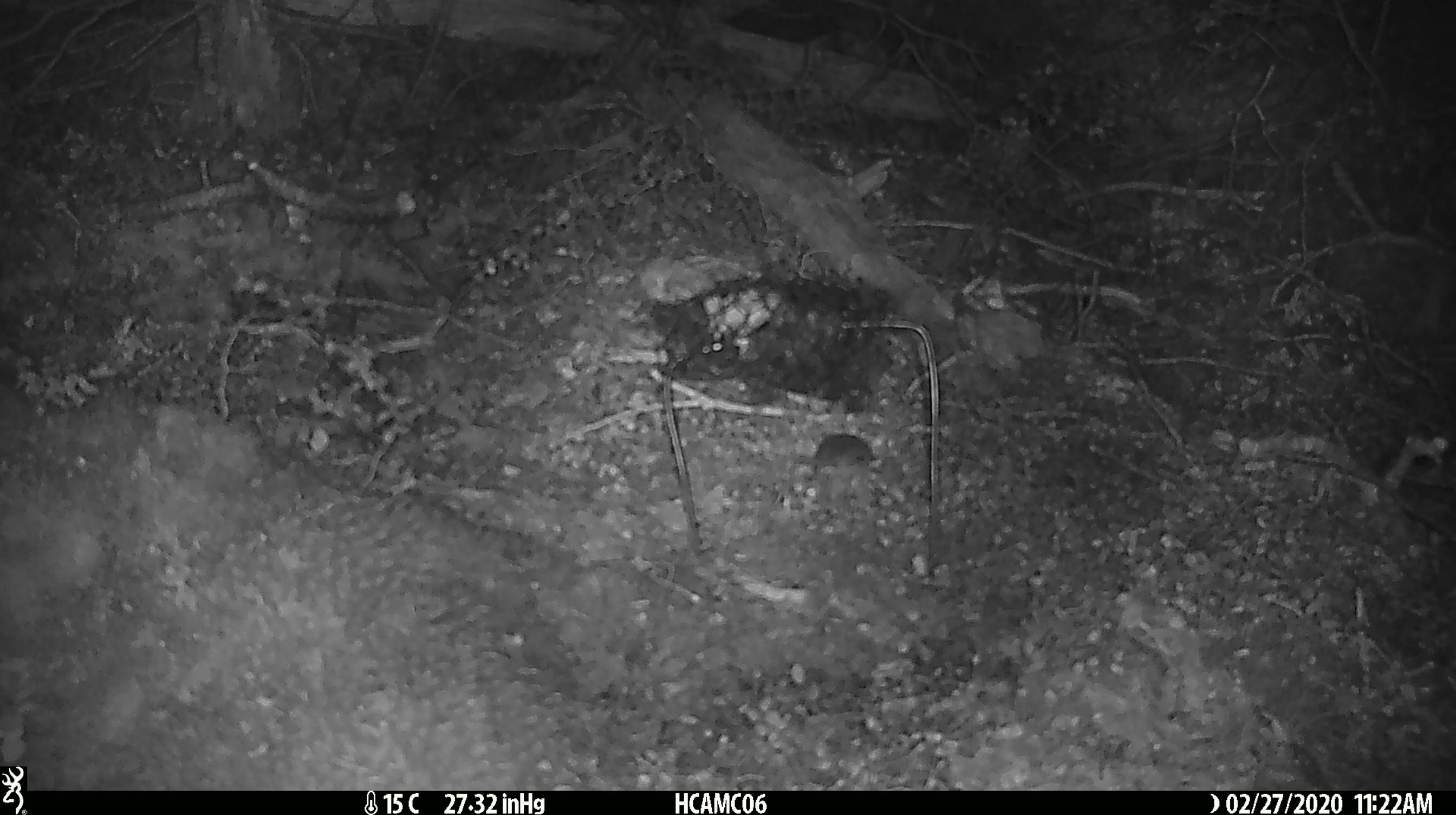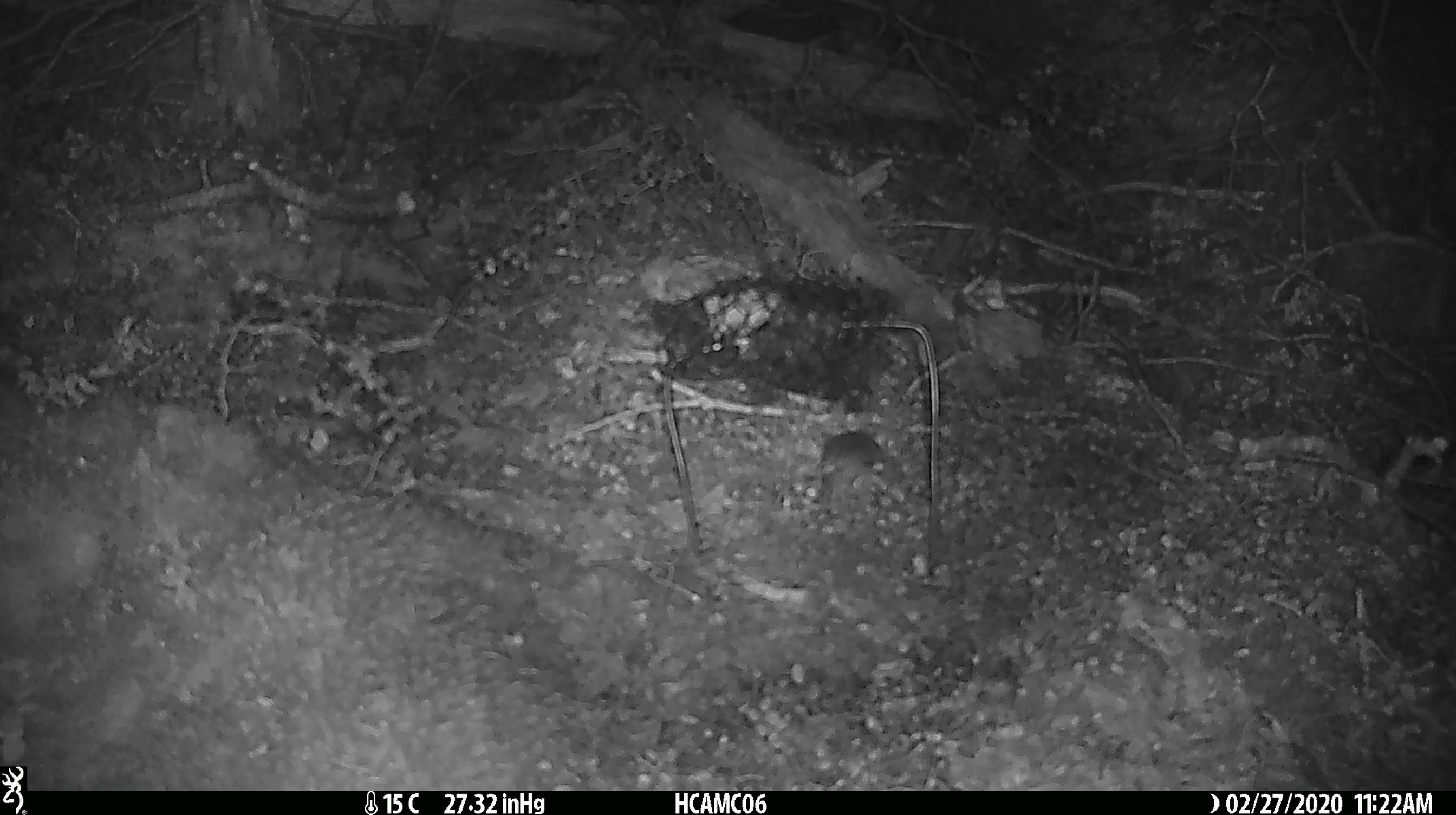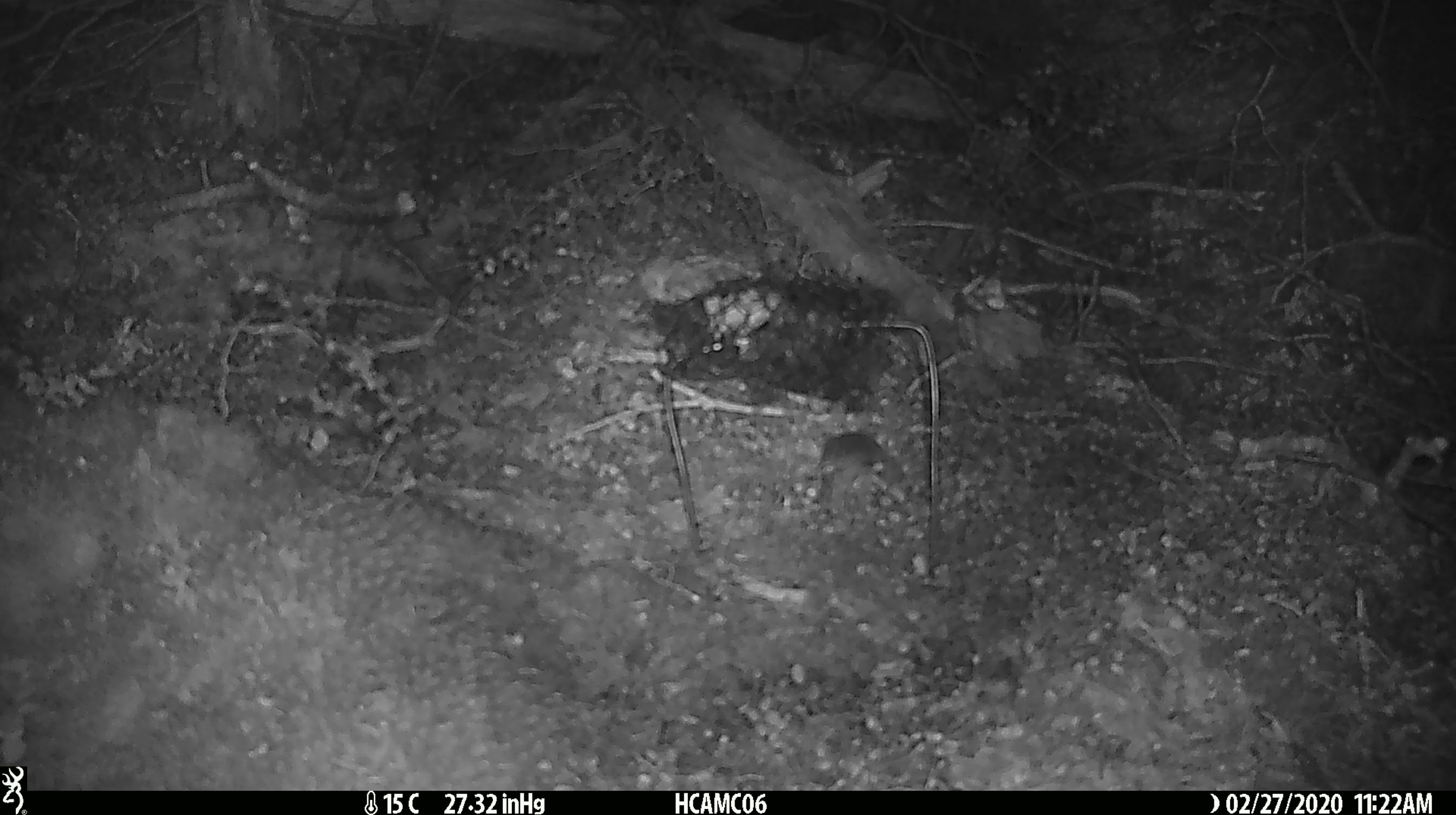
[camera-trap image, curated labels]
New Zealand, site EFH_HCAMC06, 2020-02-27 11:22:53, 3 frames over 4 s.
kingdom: Animalia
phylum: Chordata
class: Mammalia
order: Rodentia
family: Muridae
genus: Mus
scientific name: Mus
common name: mouse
Mouse (Mus).